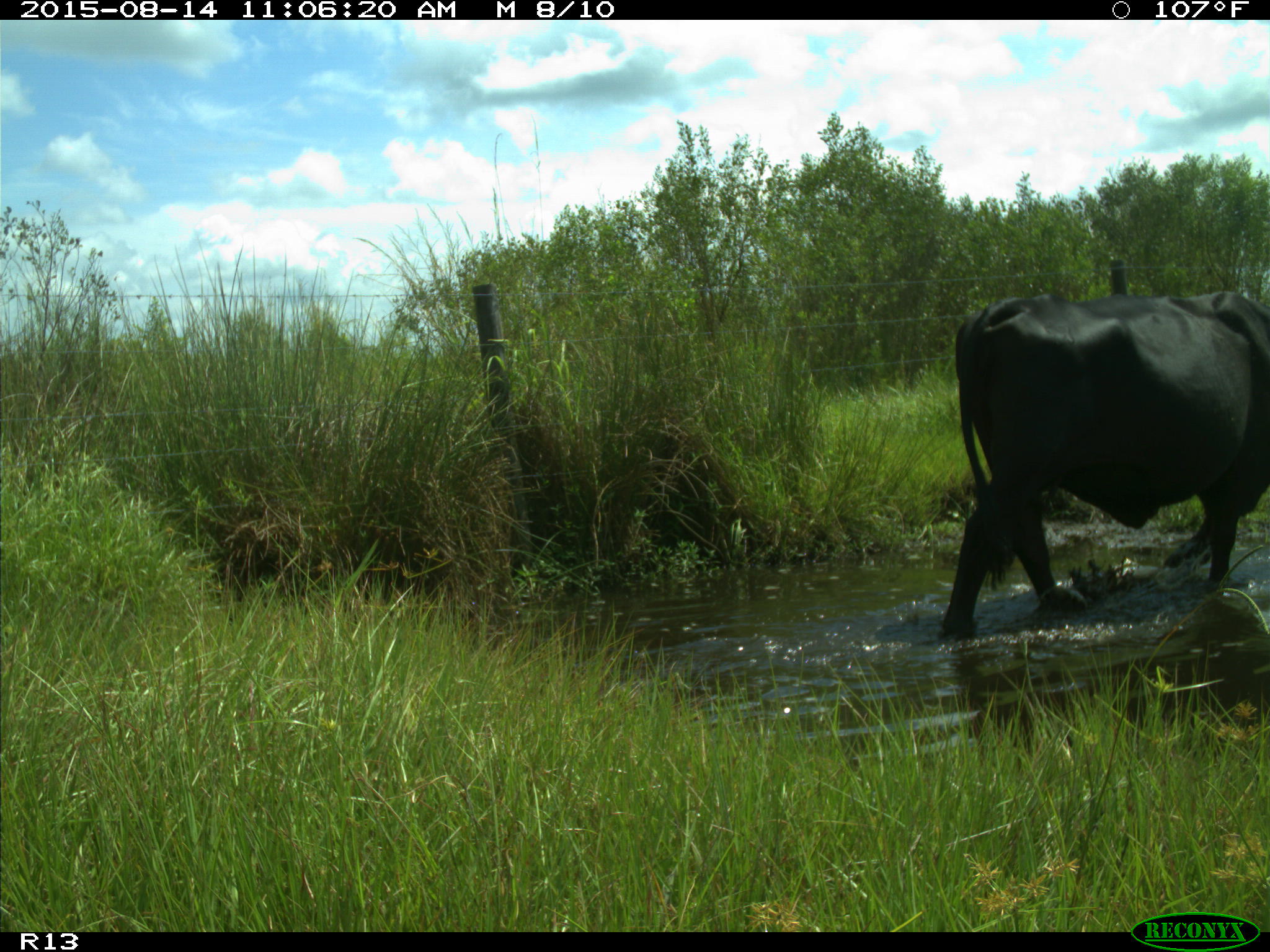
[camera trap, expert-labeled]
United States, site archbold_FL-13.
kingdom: Animalia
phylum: Chordata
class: Mammalia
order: Artiodactyla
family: Bovidae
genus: Bos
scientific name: Bos taurus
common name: domestic cow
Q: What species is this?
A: Bos taurus (domestic cow).